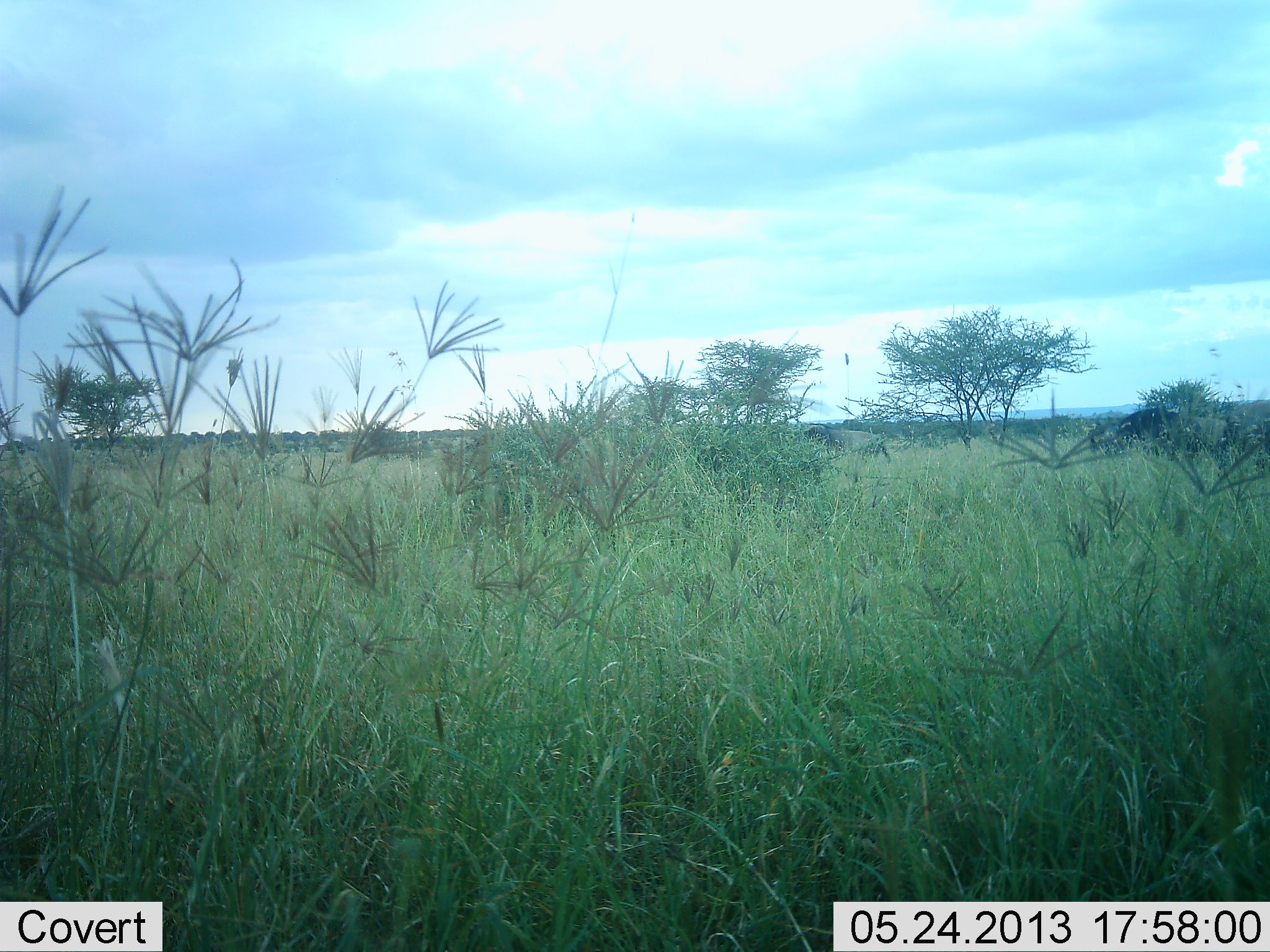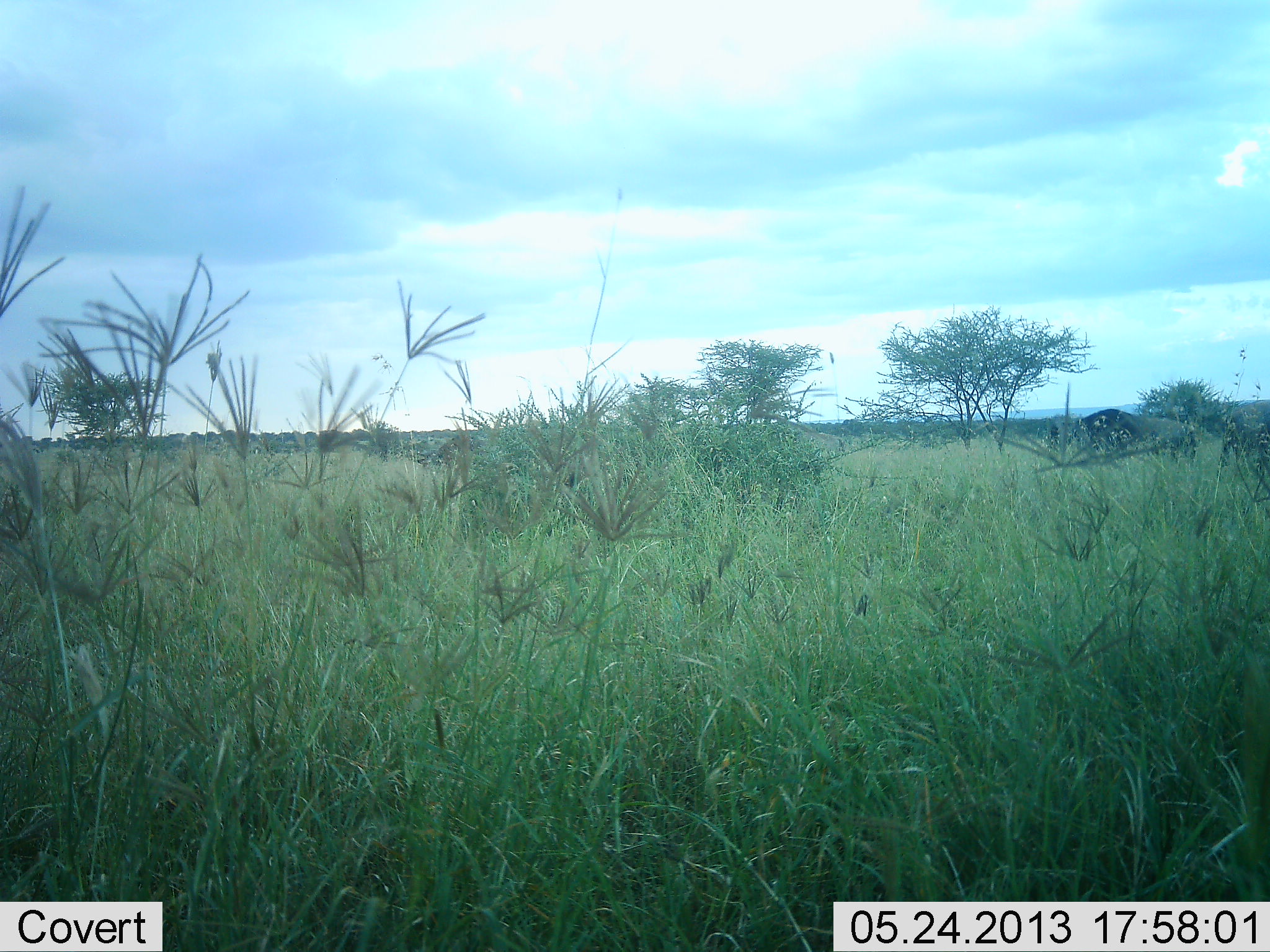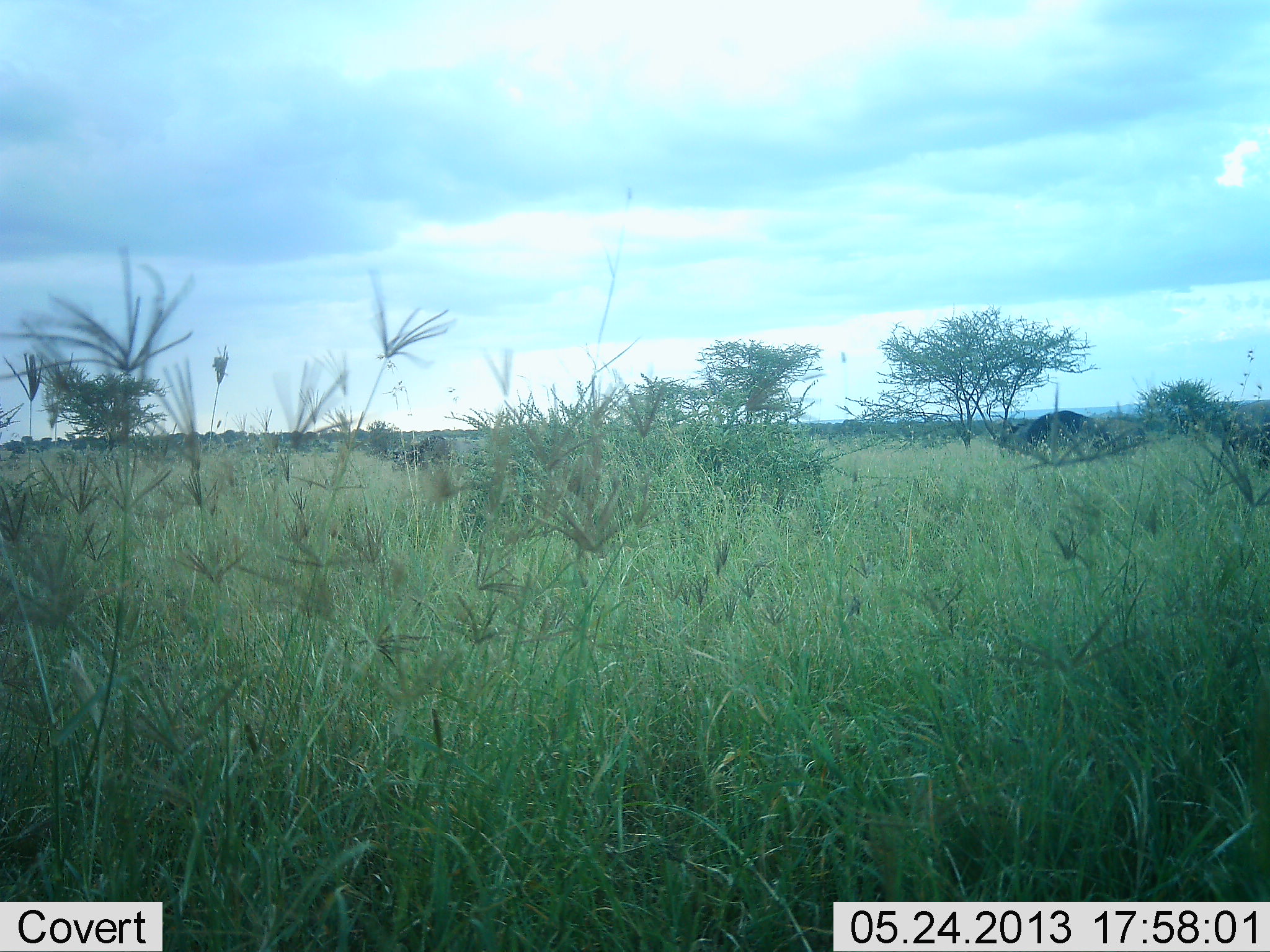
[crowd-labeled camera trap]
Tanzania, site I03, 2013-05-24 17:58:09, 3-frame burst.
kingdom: Animalia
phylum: Chordata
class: Mammalia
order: Artiodactyla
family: Bovidae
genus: Connochaetes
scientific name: Connochaetes taurinus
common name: blue wildebeest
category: wildebeest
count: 3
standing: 0%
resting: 0%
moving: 100%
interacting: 0%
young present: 0%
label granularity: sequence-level